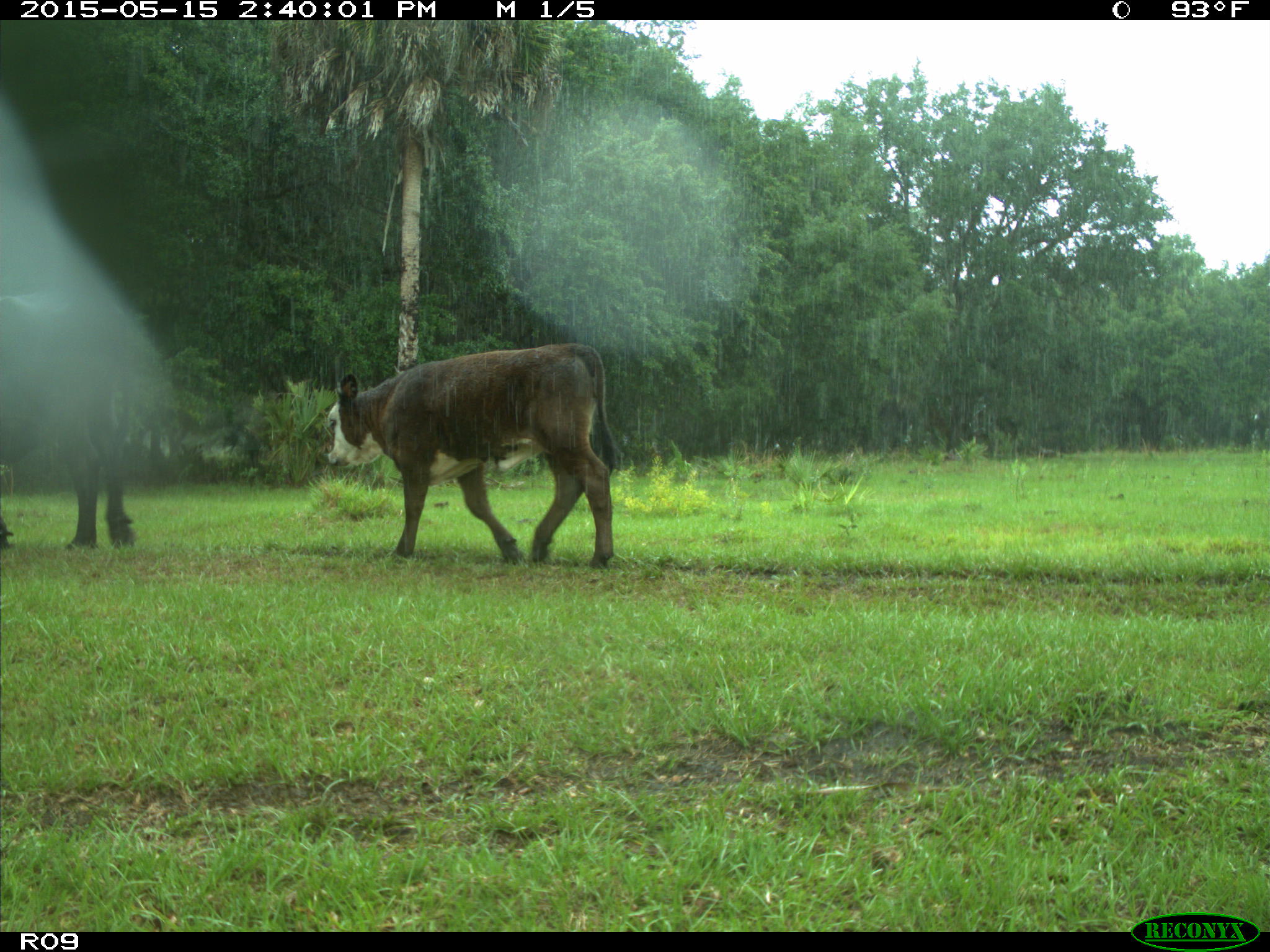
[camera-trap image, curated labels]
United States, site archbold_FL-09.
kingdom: Animalia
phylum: Chordata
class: Mammalia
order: Artiodactyla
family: Bovidae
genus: Bos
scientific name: Bos taurus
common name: domestic cow